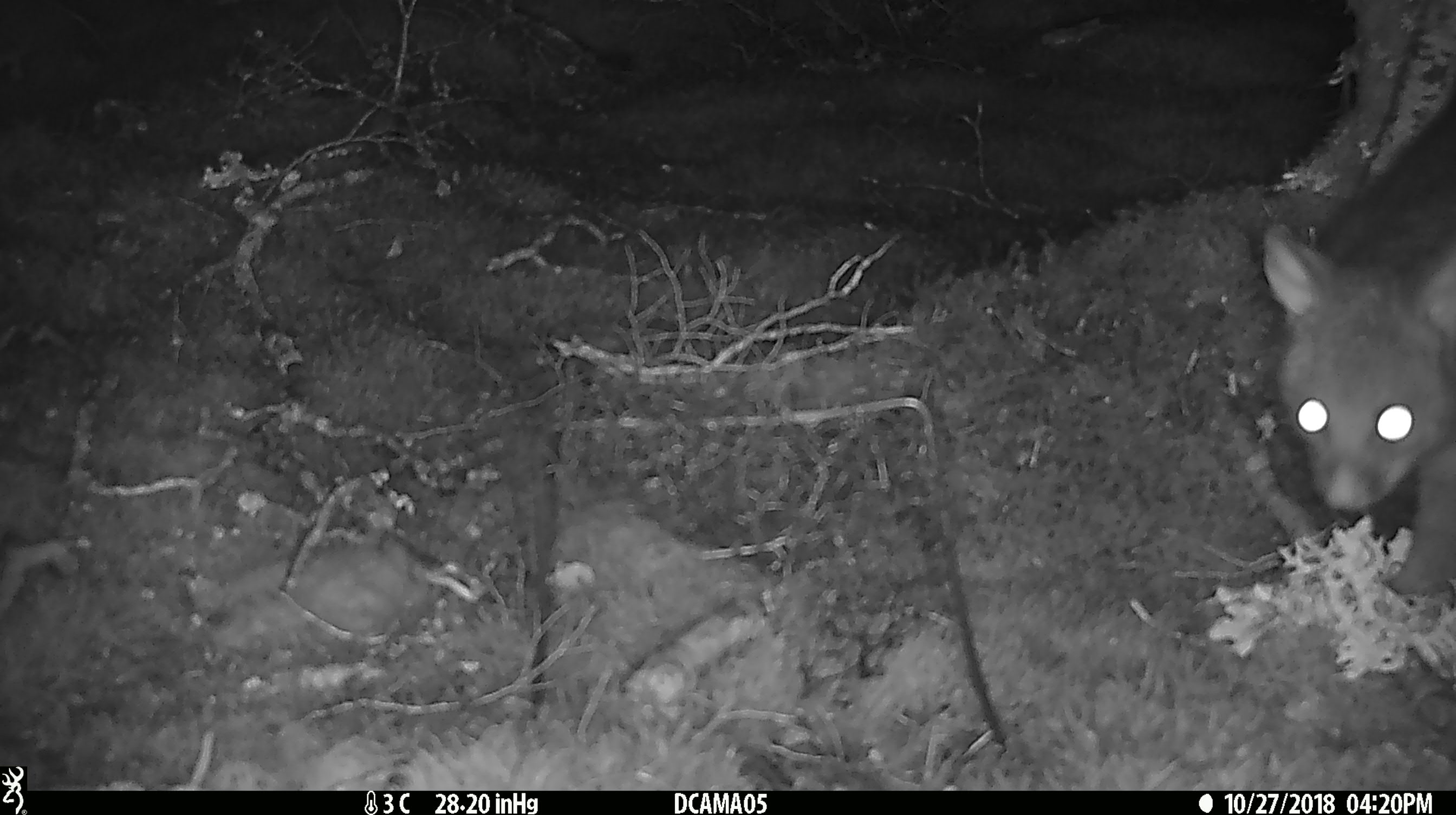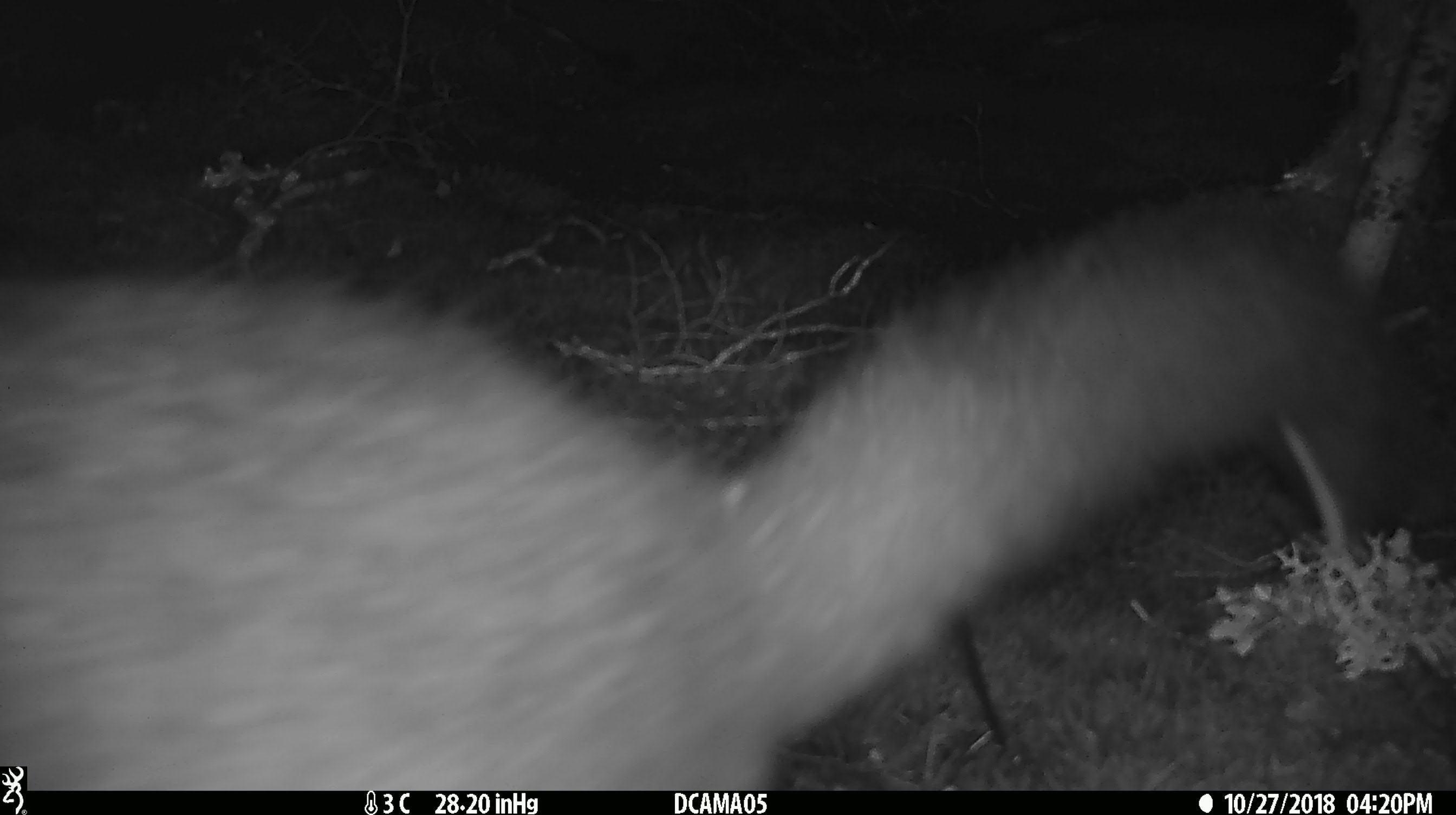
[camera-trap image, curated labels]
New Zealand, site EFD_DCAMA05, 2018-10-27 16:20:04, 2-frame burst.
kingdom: Animalia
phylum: Chordata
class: Mammalia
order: Diprotodontia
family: Phalangeridae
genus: Trichosurus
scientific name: Trichosurus vulpecula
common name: common brushtail possum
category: possum